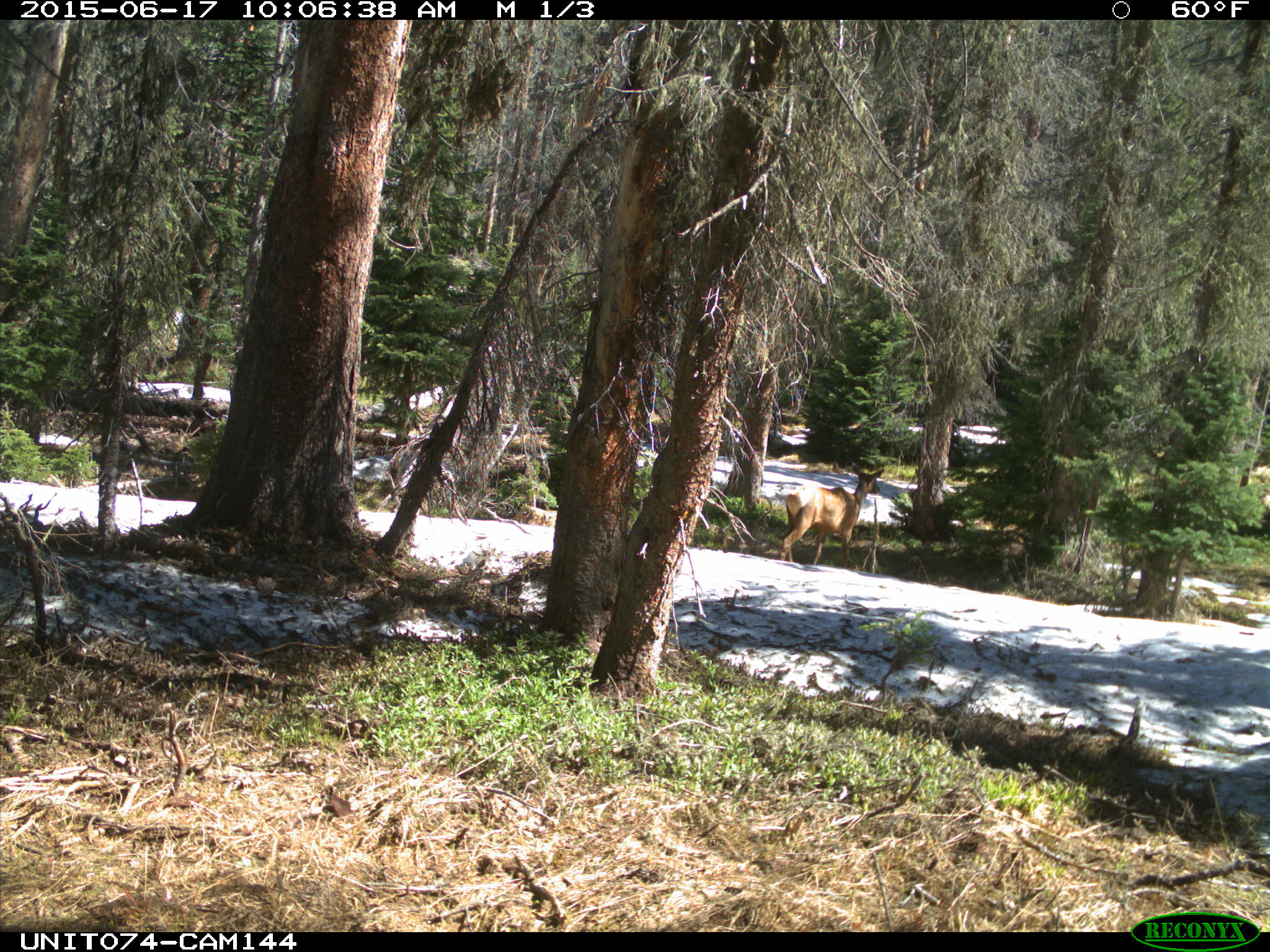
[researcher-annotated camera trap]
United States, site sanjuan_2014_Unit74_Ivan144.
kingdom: Animalia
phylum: Chordata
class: Mammalia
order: Artiodactyla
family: Cervidae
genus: Cervus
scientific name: Cervus elaphus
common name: red deer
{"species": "Cervus elaphus (red deer)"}